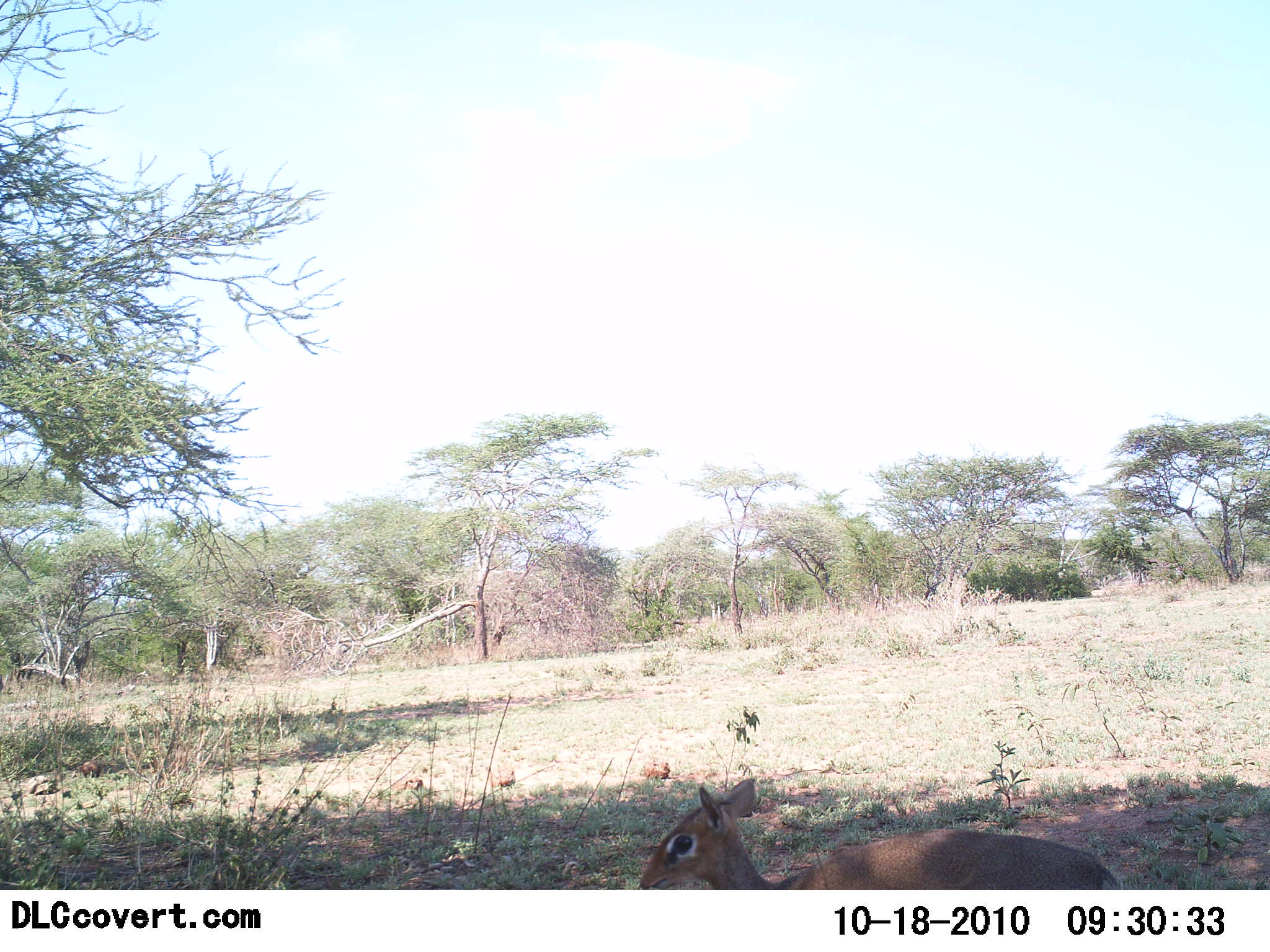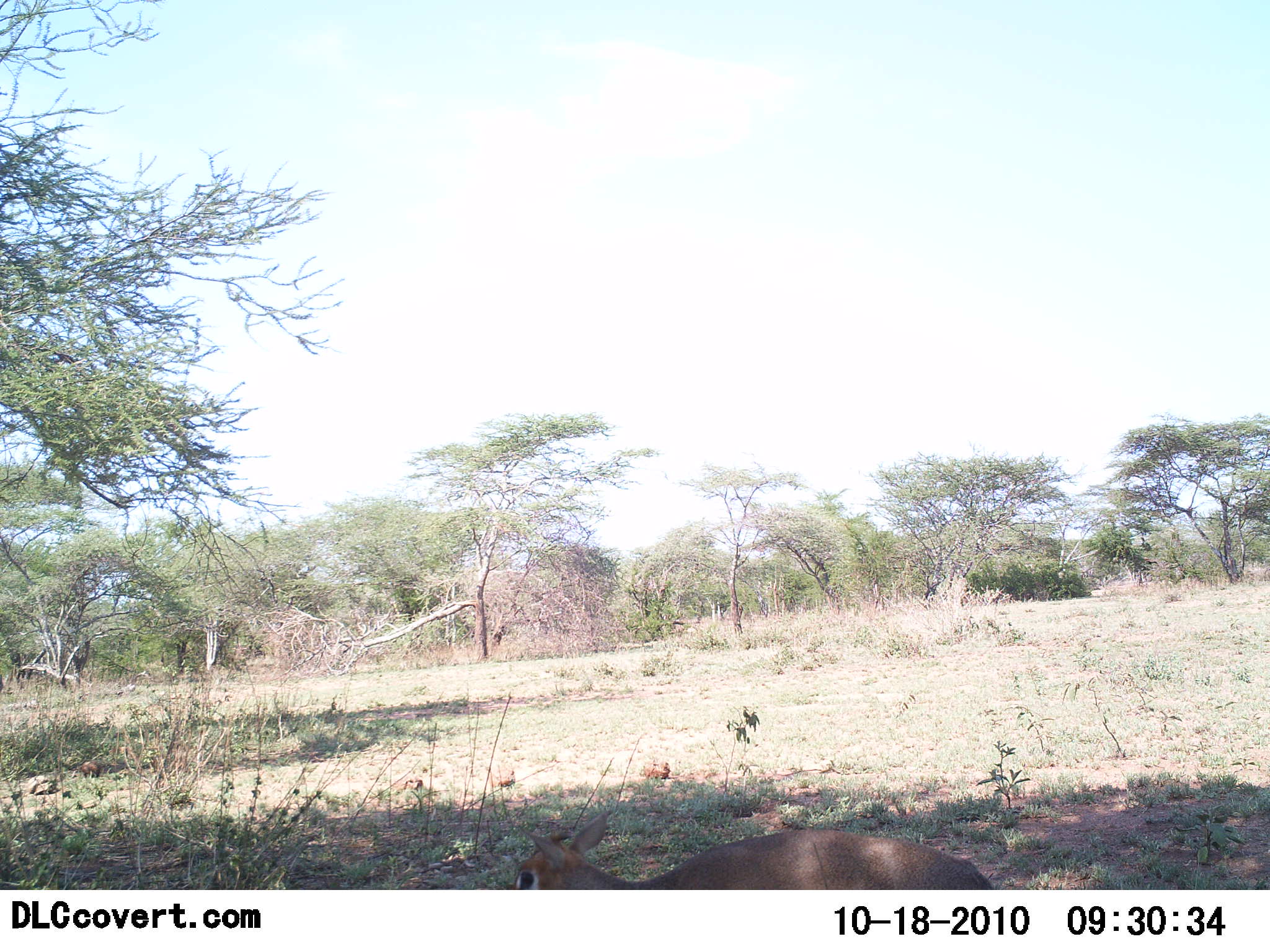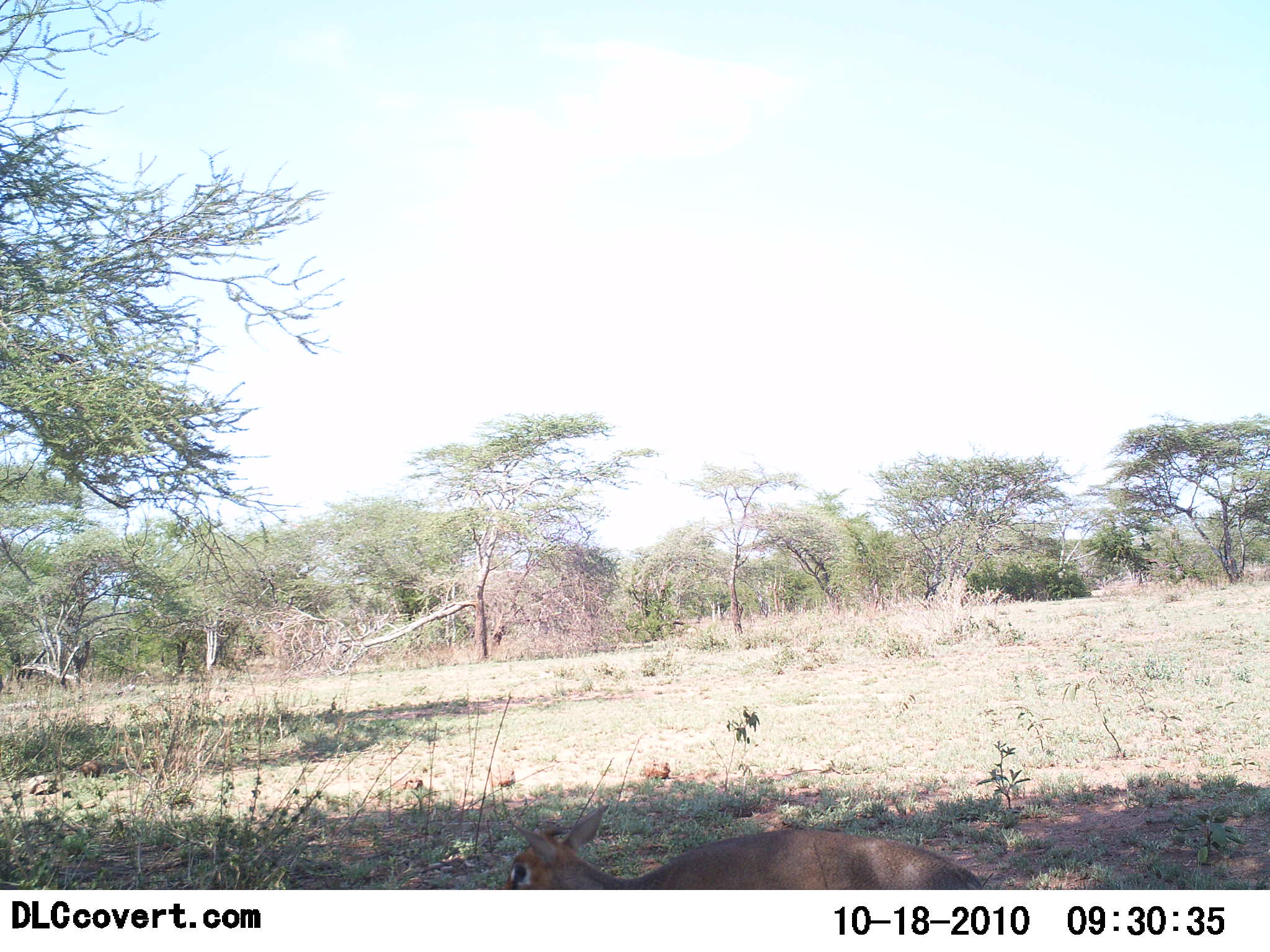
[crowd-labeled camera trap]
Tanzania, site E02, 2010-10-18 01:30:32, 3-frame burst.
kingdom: Animalia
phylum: Chordata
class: Mammalia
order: Artiodactyla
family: Bovidae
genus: Madoqua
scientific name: Madoqua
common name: dikdik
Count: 1.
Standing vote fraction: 70%.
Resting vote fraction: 0%.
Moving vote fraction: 40%.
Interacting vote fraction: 0%.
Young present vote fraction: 10%.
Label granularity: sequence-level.